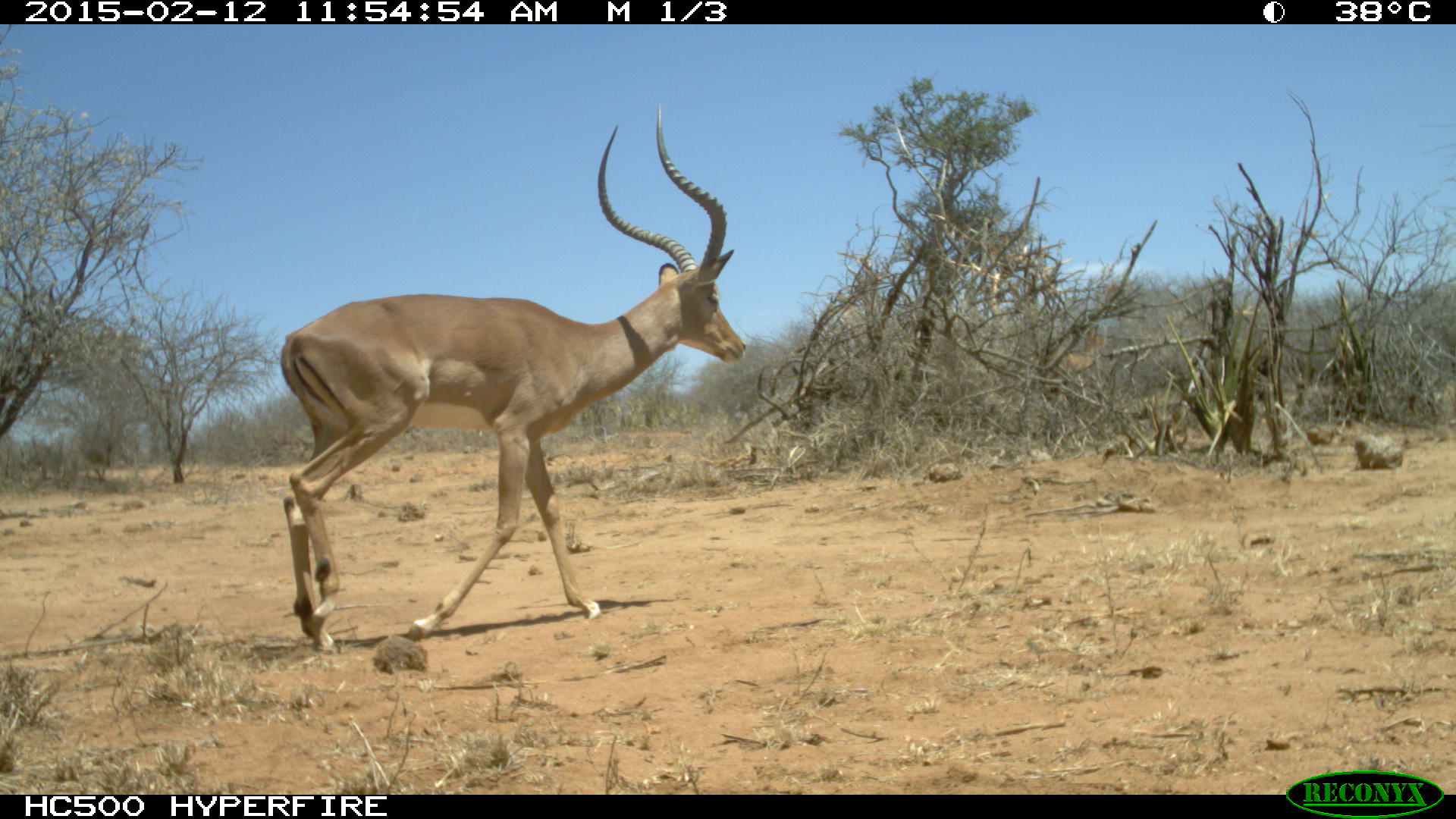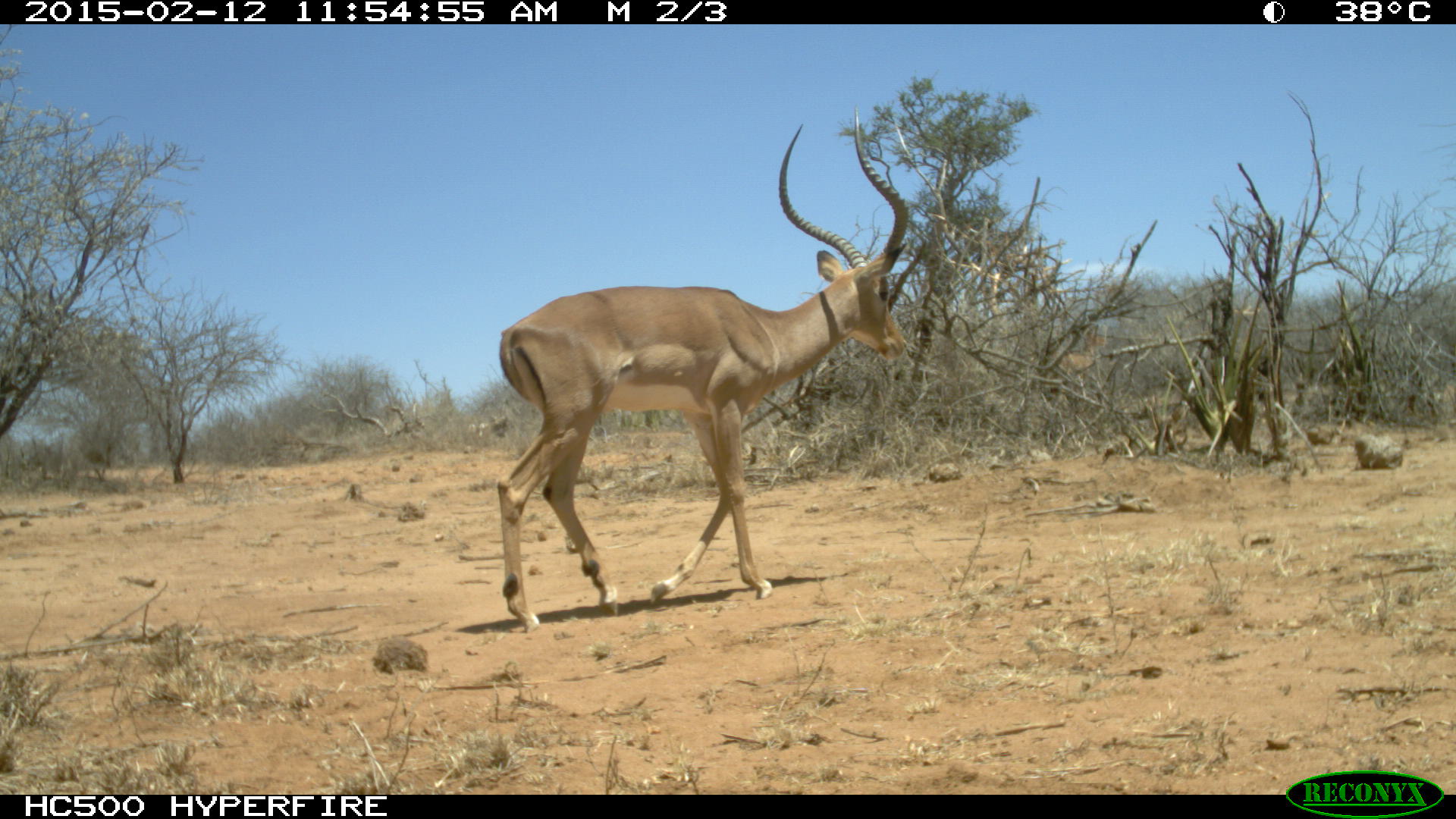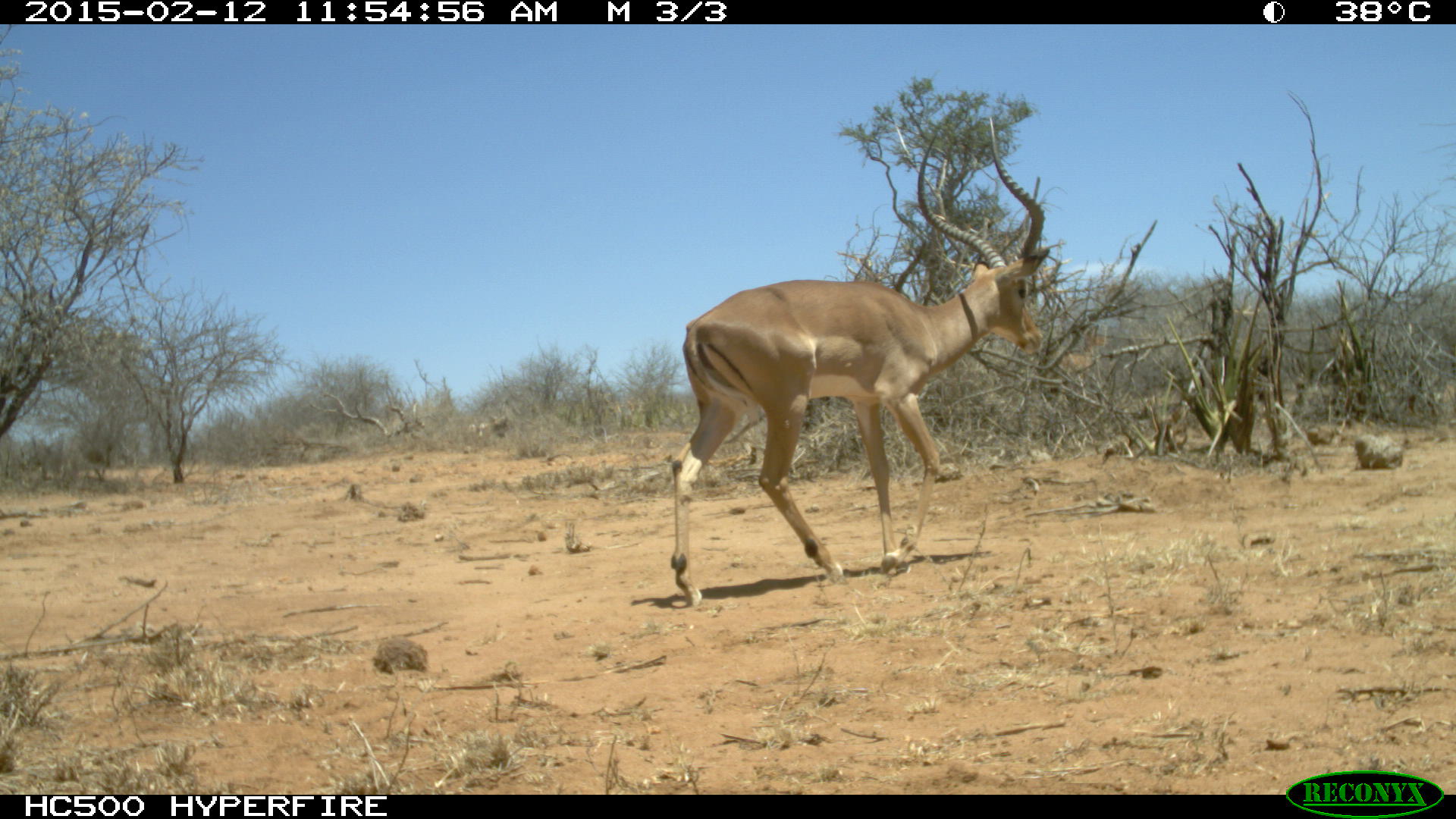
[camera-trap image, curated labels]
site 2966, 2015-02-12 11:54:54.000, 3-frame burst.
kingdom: Animalia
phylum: Chordata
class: Mammalia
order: Artiodactyla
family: Bovidae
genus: Aepyceros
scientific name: Aepyceros melampus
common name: impala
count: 2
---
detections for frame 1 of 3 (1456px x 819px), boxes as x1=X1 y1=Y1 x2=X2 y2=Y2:
aepyceros melampus: x1=275 y1=100 x2=747 y2=652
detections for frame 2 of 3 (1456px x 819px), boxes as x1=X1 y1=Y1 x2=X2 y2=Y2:
aepyceros melampus: x1=494 y1=107 x2=911 y2=634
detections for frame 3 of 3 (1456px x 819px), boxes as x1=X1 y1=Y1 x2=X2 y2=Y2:
aepyceros melampus: x1=662 y1=119 x2=1051 y2=608